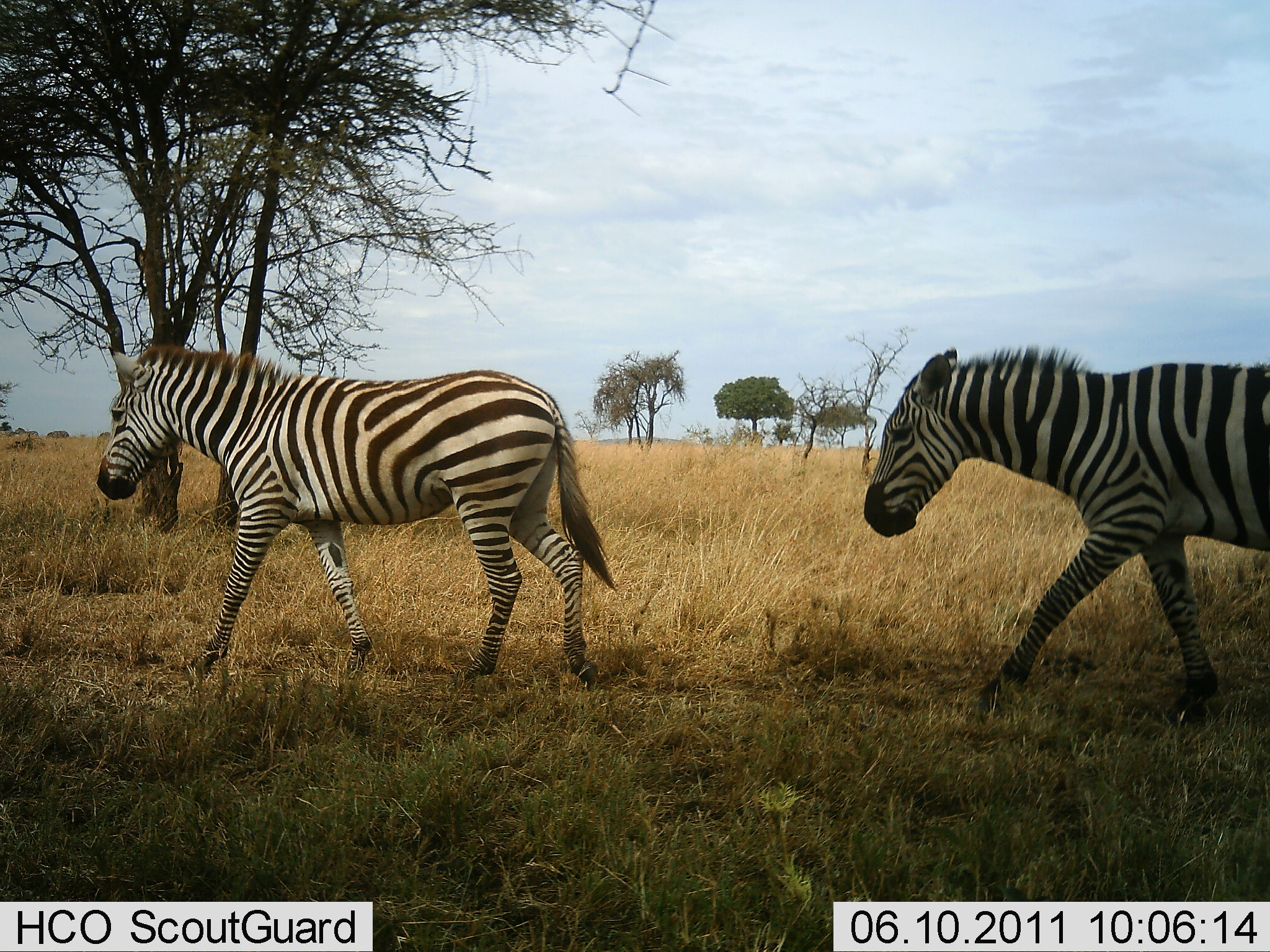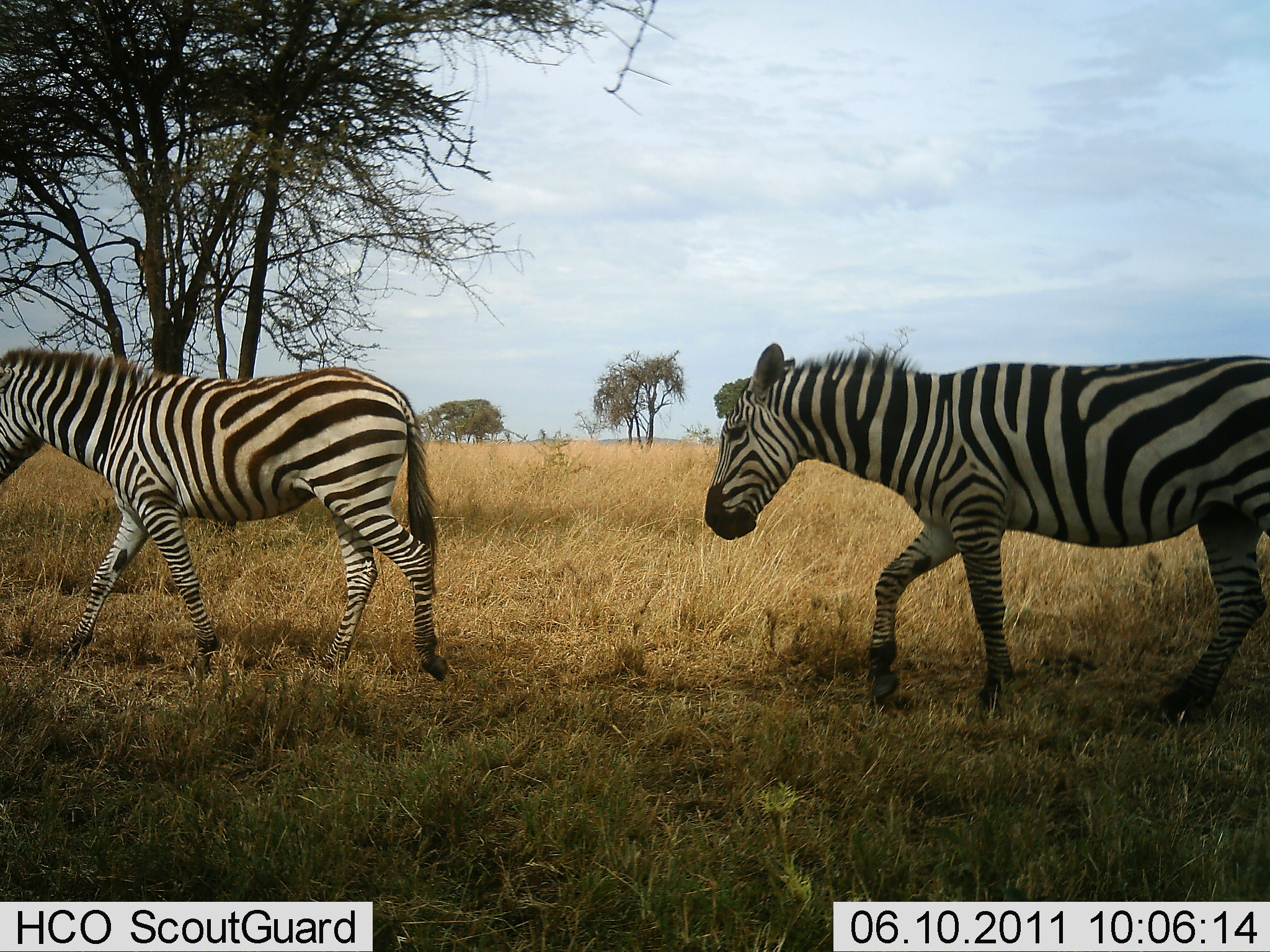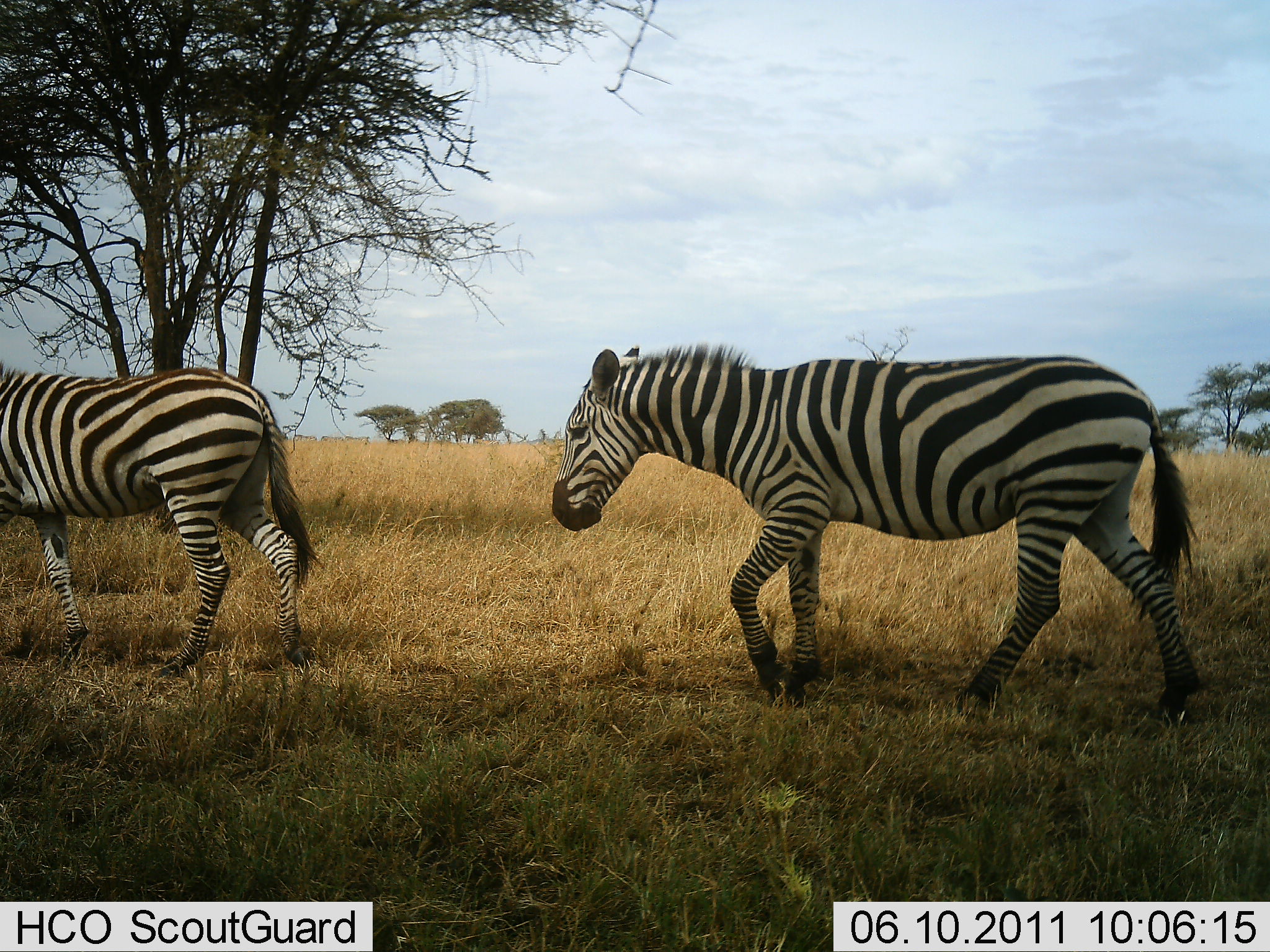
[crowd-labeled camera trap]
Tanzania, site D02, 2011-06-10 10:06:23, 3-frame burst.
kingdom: Animalia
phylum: Chordata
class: Mammalia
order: Perissodactyla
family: Equidae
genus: Equus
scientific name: Equus quagga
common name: plains zebra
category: zebra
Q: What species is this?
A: Zebra (plains zebra) (Equus quagga).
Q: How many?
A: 2.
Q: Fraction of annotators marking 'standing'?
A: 0%.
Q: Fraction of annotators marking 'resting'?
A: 0%.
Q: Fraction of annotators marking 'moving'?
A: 100%.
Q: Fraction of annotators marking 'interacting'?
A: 0%.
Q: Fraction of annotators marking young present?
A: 0%.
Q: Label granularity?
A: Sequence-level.